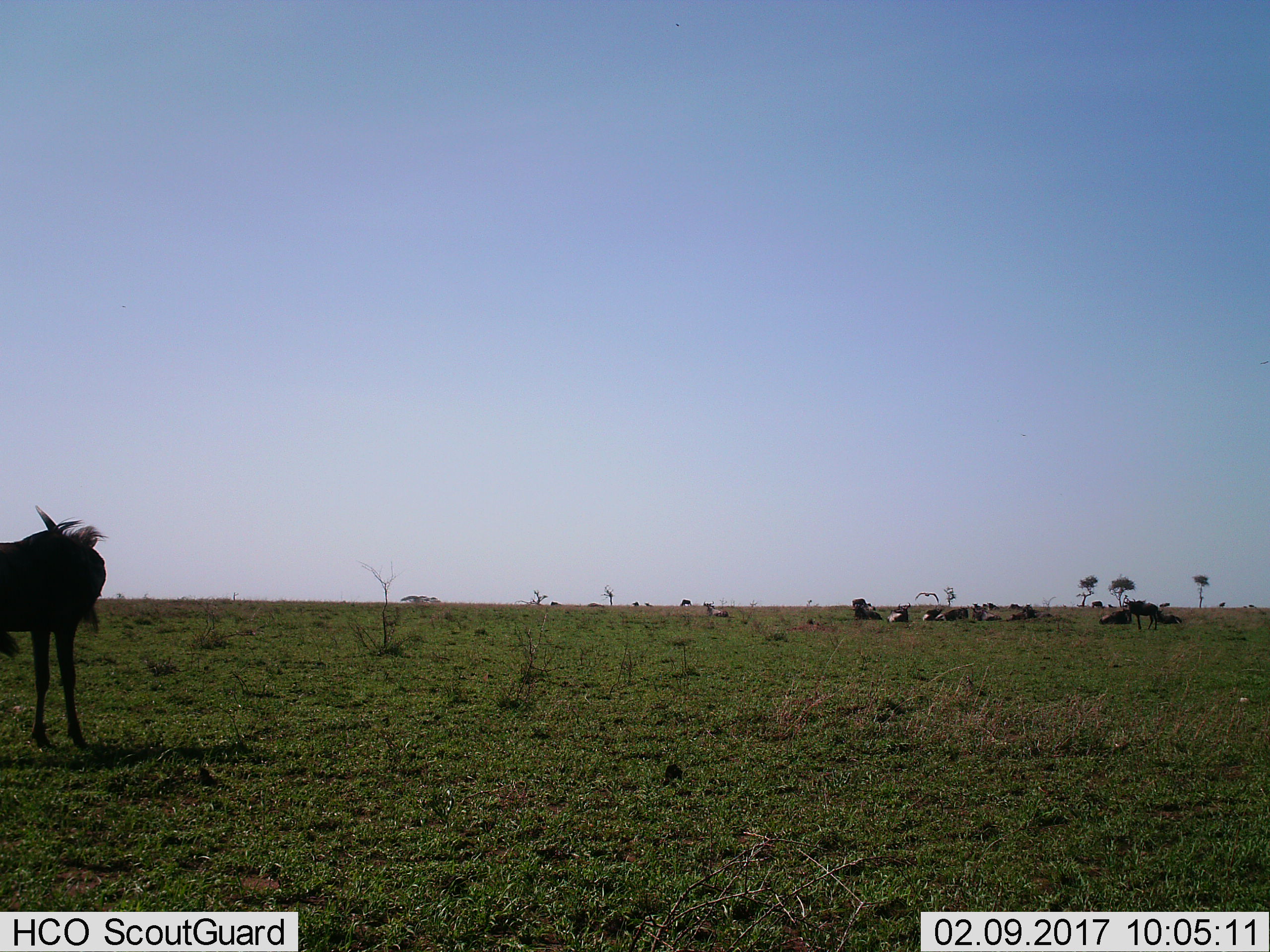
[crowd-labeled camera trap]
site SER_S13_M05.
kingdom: Animalia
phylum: Chordata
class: Mammalia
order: Artiodactyla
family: Bovidae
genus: Connochaetes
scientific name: Connochaetes taurinus taurinus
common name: blue wildebeest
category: wildebeestblue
Wildebeestblue (blue wildebeest) (Connochaetes taurinus taurinus), count 11-50. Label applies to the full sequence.